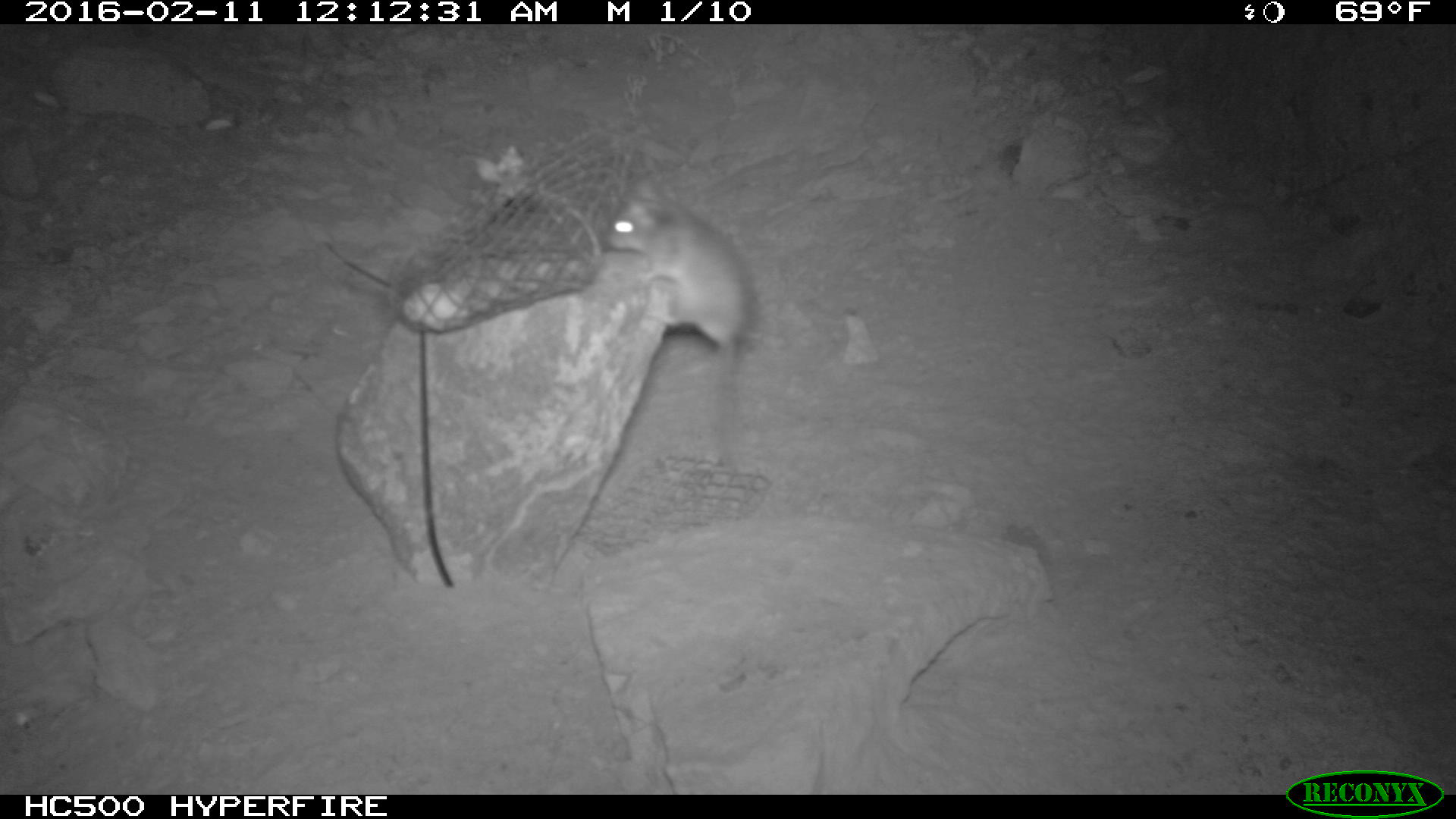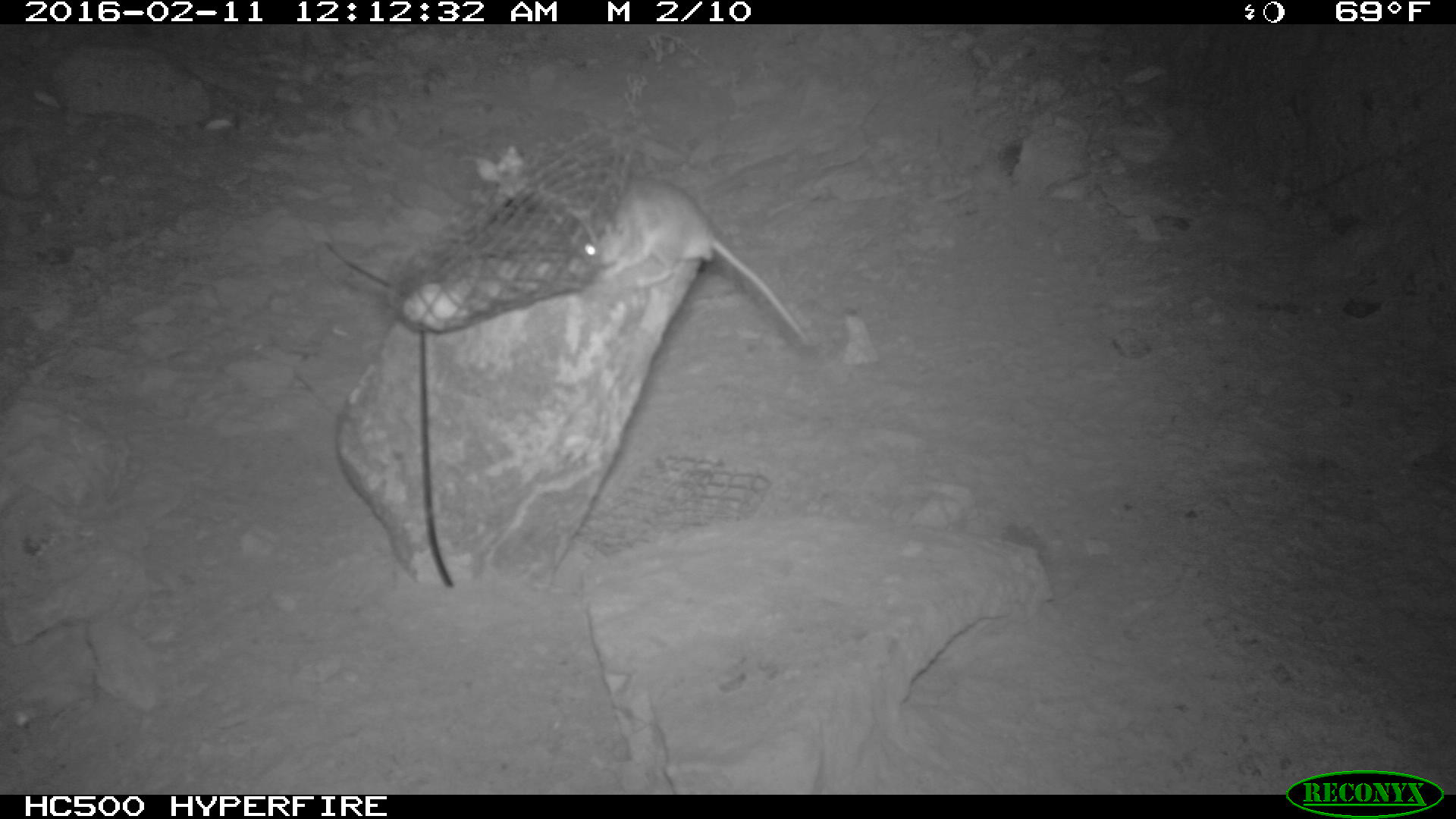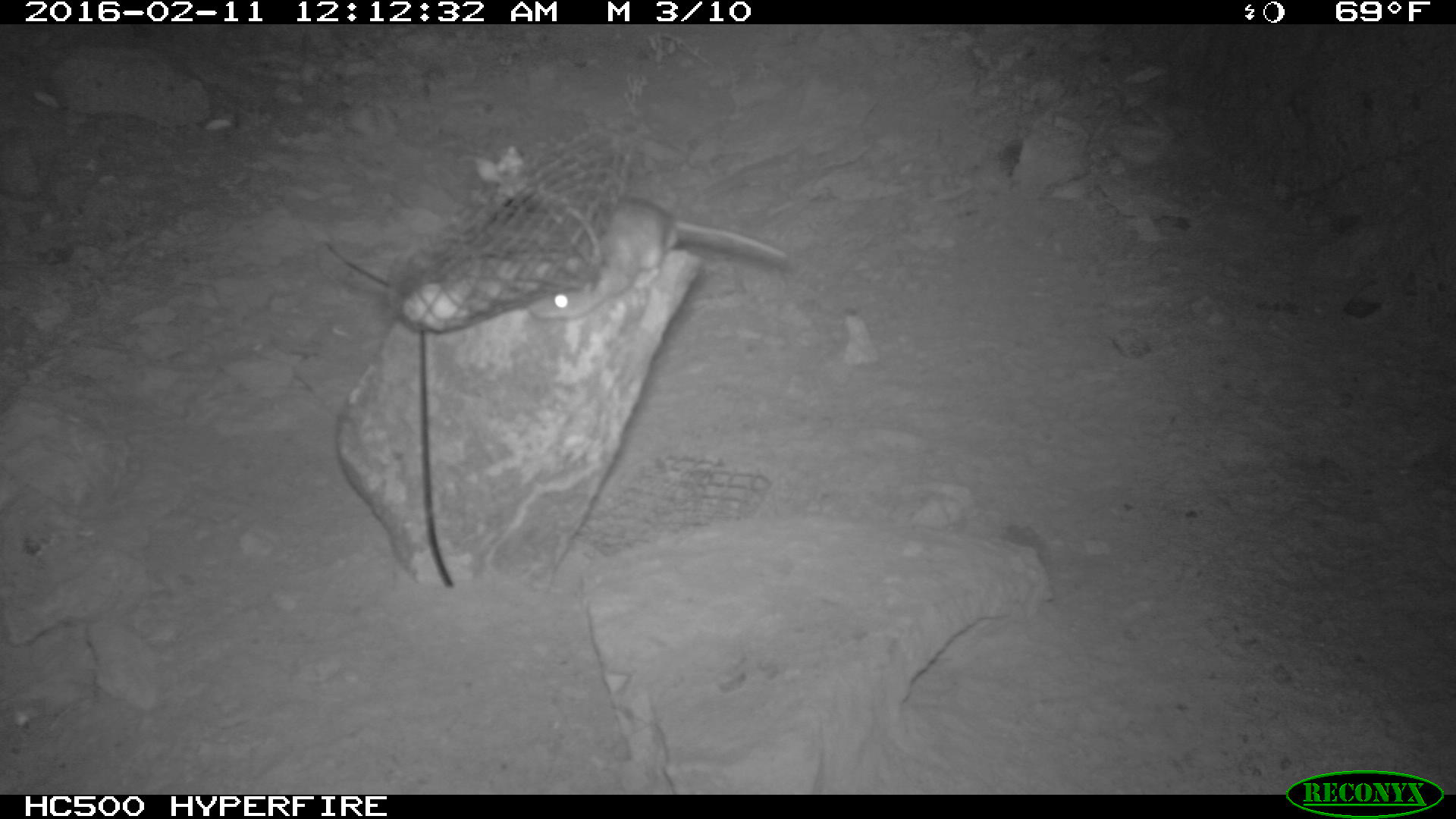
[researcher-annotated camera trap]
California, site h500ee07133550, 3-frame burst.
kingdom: Animalia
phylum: Chordata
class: Mammalia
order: Rodentia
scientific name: Rodentia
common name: rodent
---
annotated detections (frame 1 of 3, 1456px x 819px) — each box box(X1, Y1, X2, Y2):
rodent: box(601, 179, 759, 470)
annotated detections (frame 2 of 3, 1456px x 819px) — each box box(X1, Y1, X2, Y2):
rodent: box(525, 173, 814, 348)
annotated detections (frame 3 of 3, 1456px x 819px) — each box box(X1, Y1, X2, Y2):
rodent: box(526, 193, 786, 319)